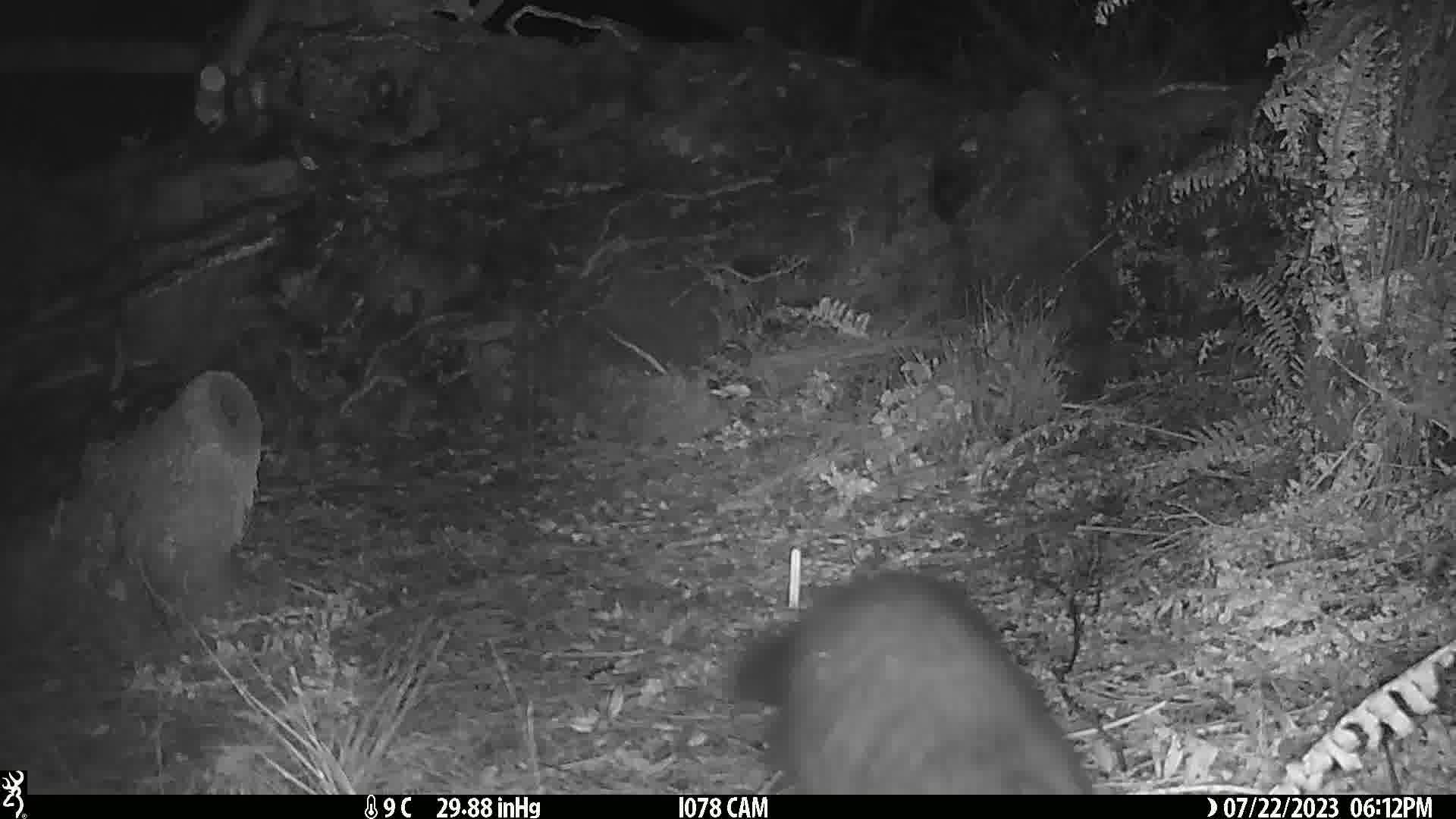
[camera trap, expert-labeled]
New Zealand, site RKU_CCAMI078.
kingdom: Animalia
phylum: Chordata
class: Mammalia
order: Diprotodontia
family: Phalangeridae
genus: Trichosurus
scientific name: Trichosurus vulpecula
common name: common brushtail possum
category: possum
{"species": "possum (common brushtail possum) (Trichosurus vulpecula)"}